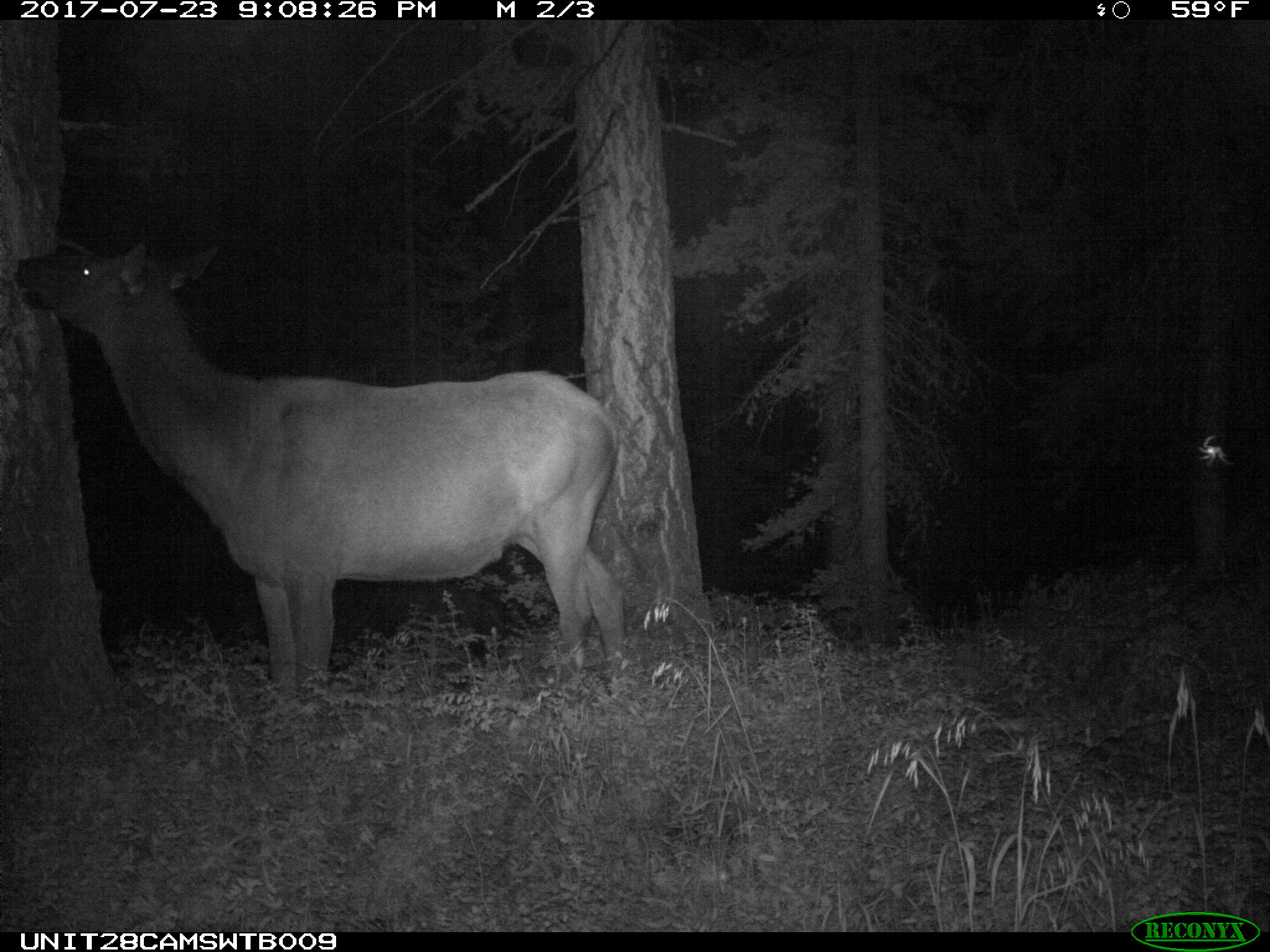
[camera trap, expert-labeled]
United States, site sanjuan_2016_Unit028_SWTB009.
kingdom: Animalia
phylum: Chordata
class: Mammalia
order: Artiodactyla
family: Cervidae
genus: Cervus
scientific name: Cervus elaphus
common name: red deer